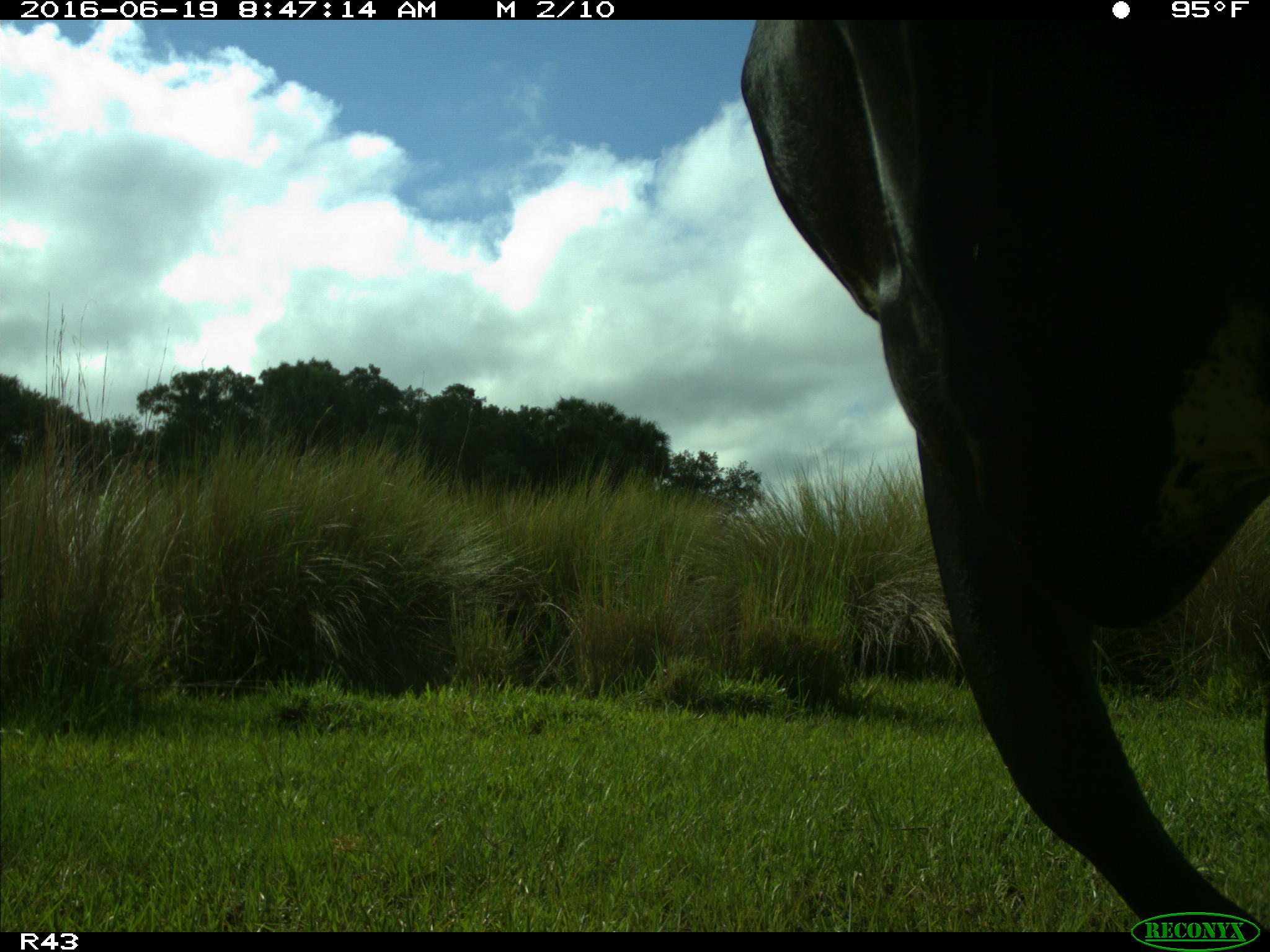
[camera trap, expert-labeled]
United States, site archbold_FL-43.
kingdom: Animalia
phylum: Chordata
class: Mammalia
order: Artiodactyla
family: Bovidae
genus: Bos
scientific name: Bos taurus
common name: domestic cow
Bos taurus (domestic cow).